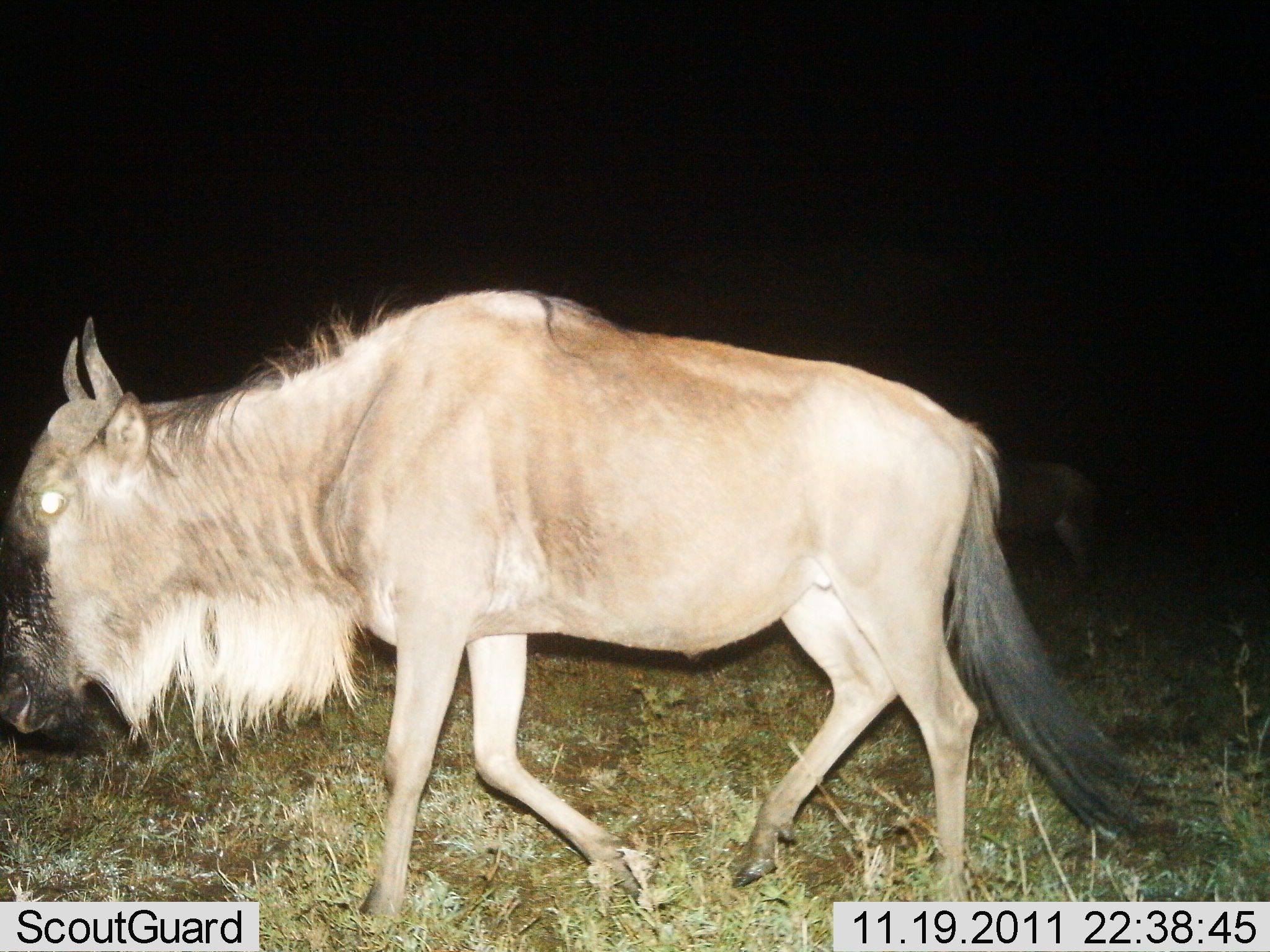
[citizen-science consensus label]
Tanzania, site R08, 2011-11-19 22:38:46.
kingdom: Animalia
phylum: Chordata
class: Mammalia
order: Artiodactyla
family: Bovidae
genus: Connochaetes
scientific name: Connochaetes taurinus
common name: blue wildebeest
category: wildebeest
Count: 1.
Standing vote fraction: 21%.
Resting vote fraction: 0%.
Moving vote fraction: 93%.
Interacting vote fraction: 0%.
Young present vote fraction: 0%.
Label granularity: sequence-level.